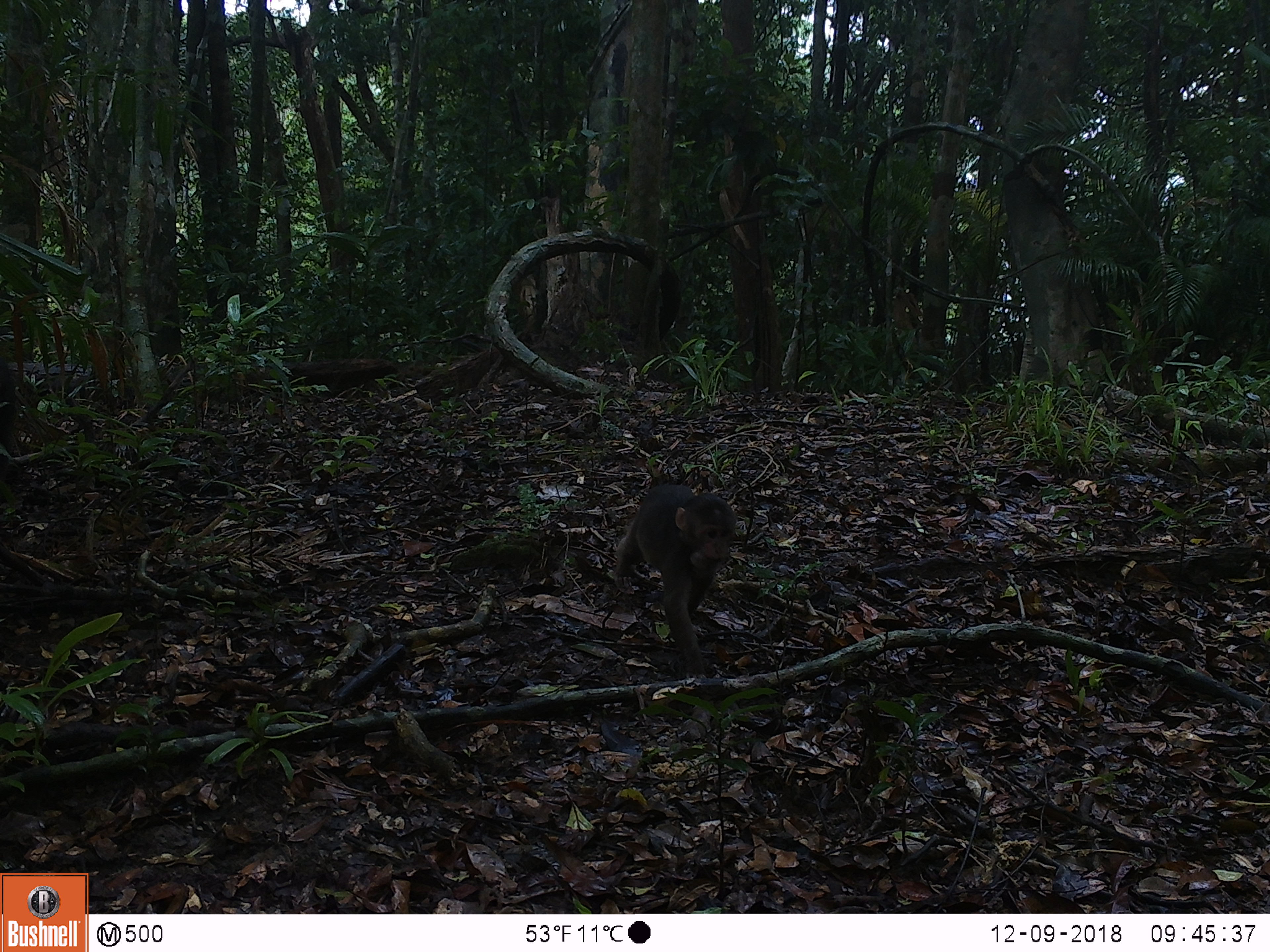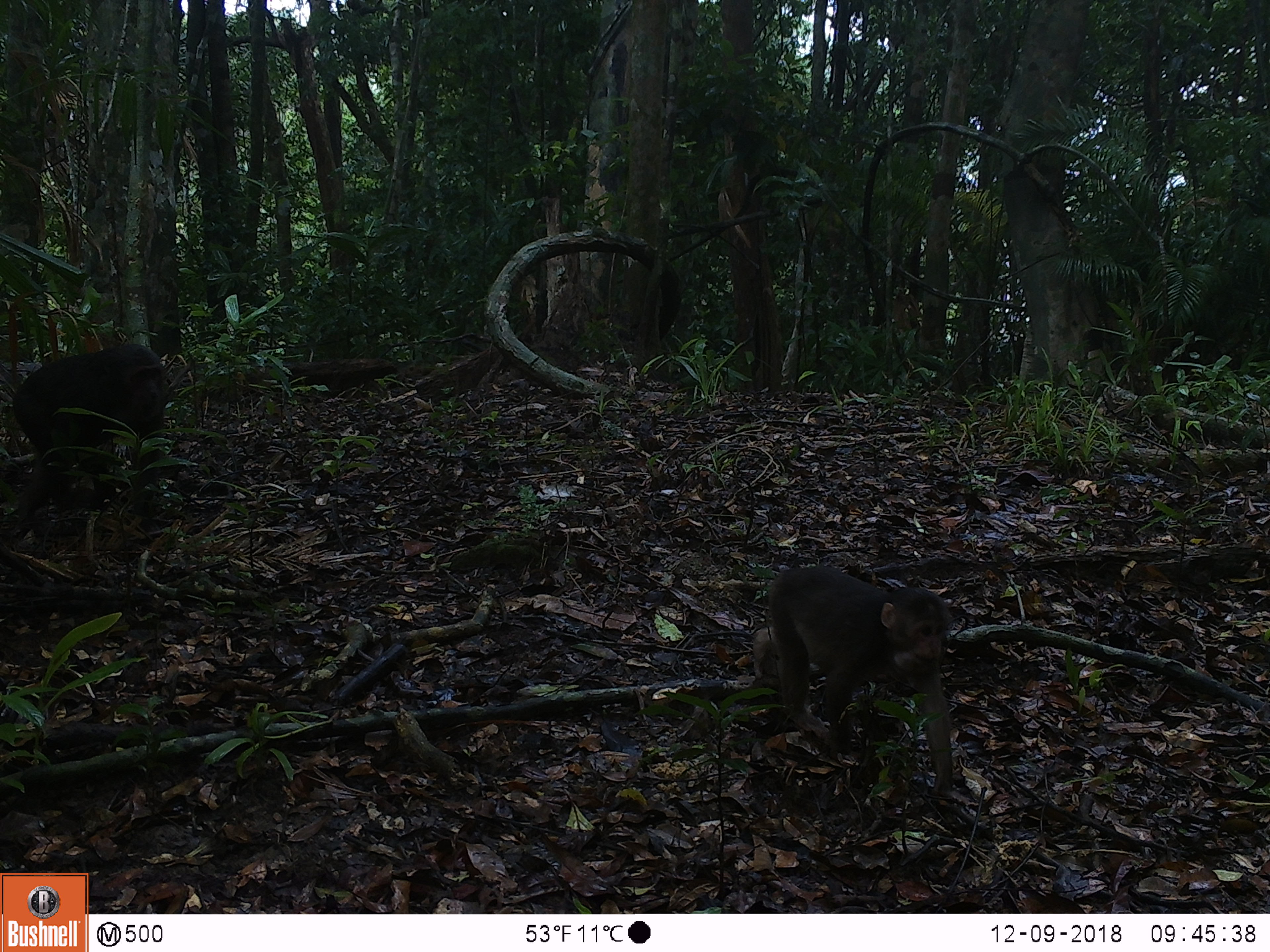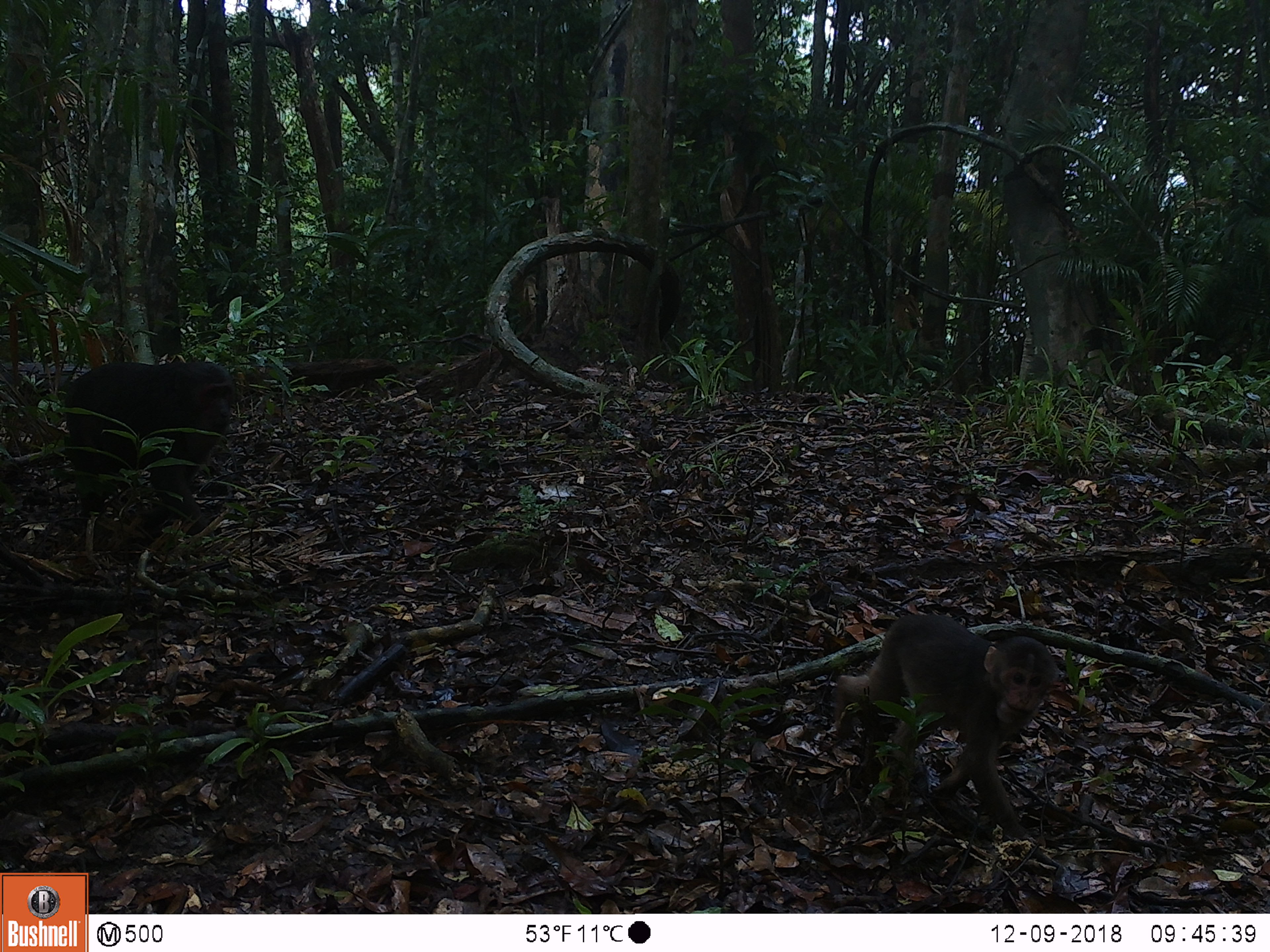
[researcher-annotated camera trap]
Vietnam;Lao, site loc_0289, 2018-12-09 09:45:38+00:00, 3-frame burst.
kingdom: Animalia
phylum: Chordata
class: Mammalia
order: Primates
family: Cercopithecidae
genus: Macaca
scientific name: Macaca arctoides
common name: stump-tailed macaque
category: stump tailed macaque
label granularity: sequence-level